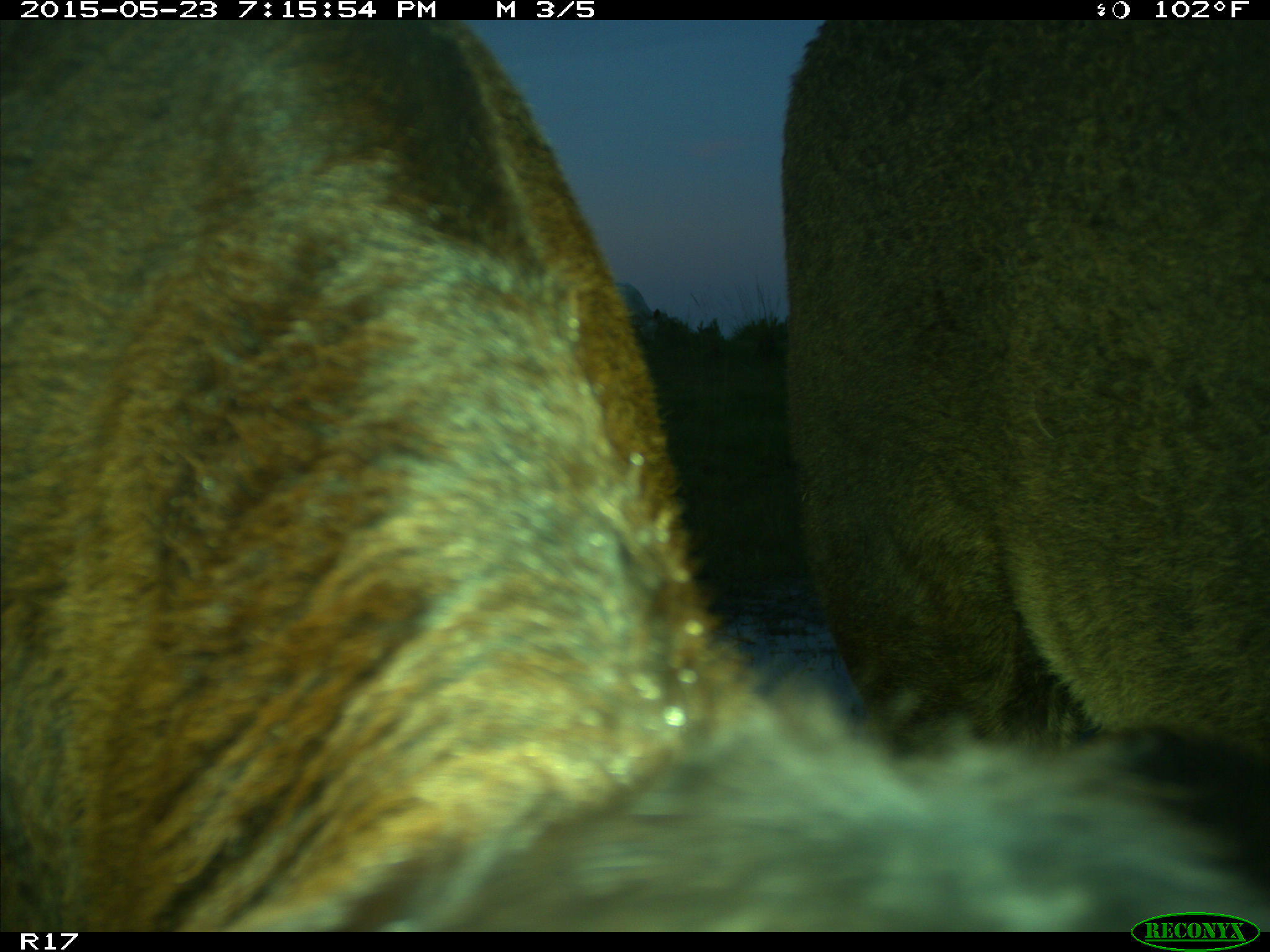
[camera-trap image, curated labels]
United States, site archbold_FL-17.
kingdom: Animalia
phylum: Chordata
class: Mammalia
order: Artiodactyla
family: Bovidae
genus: Bos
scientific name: Bos taurus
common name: domestic cow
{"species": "Bos taurus (domestic cow)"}